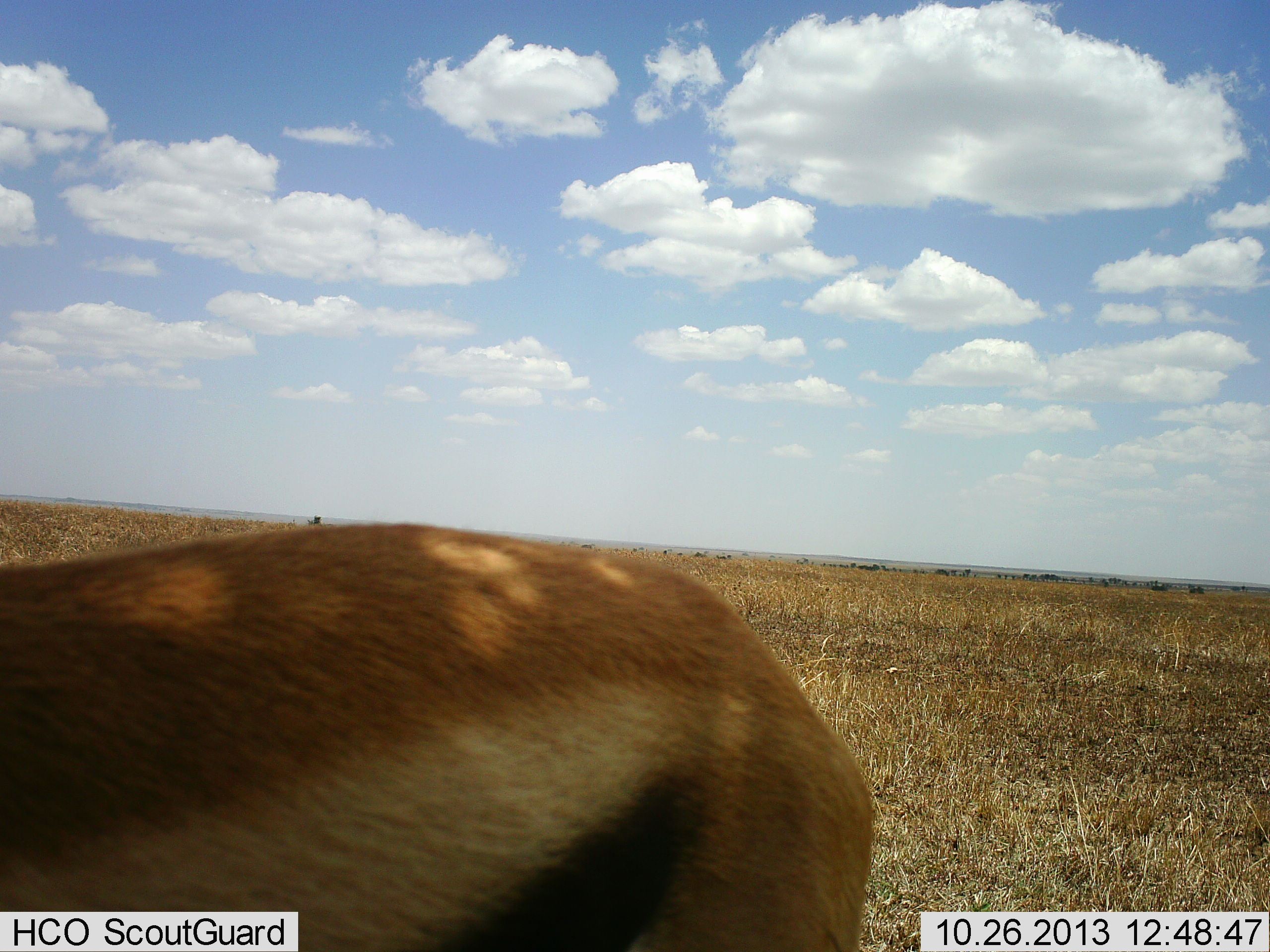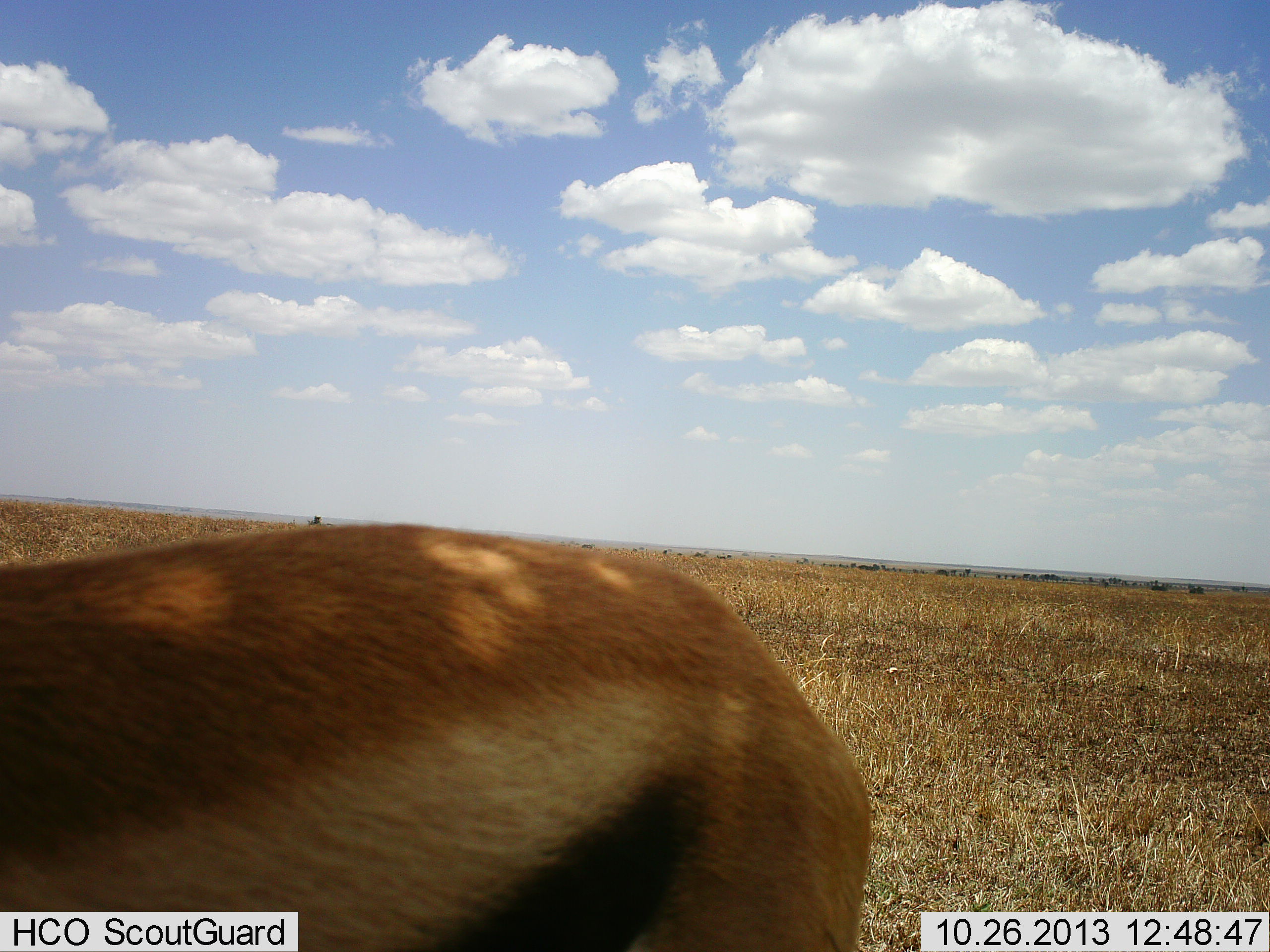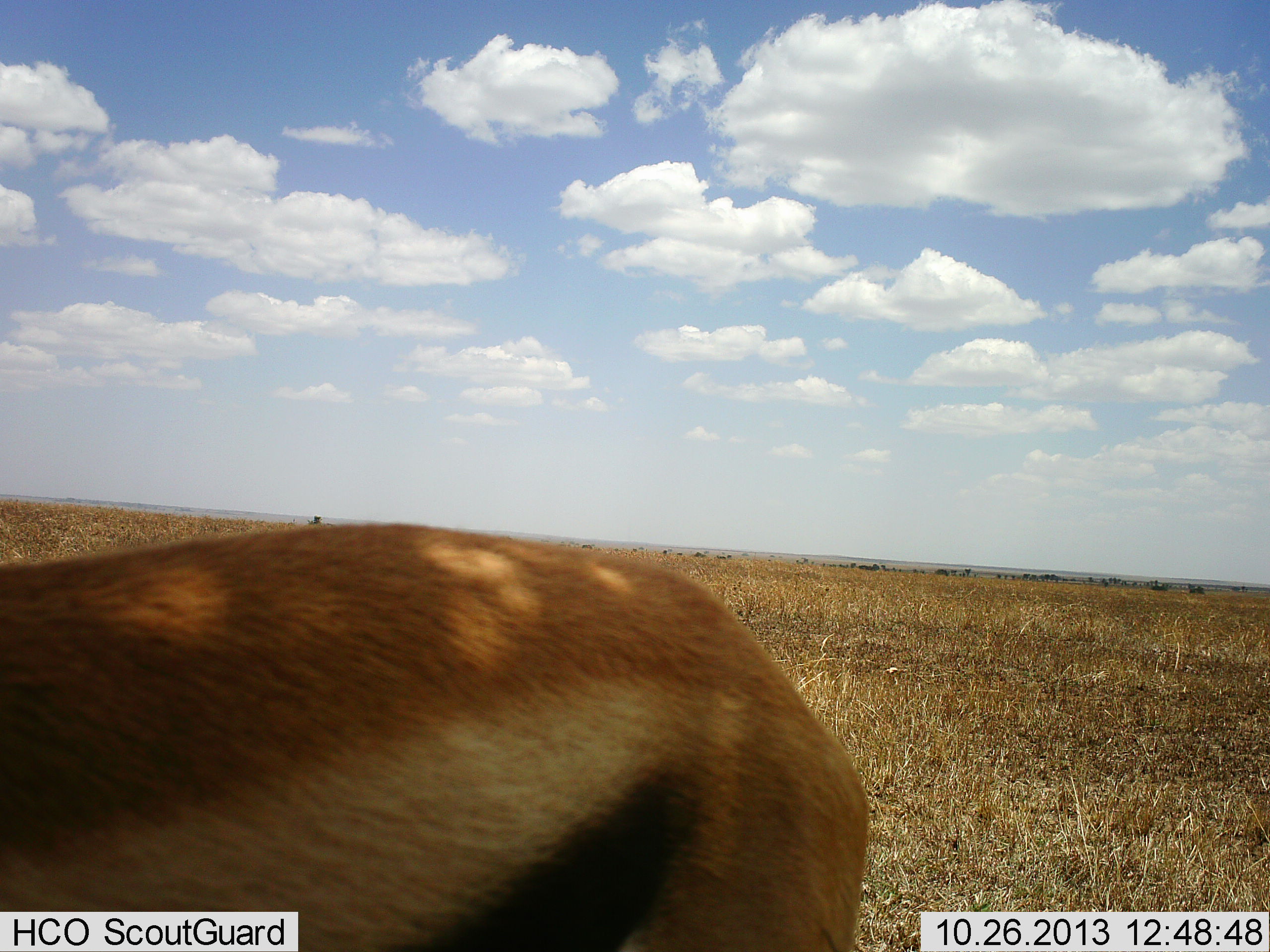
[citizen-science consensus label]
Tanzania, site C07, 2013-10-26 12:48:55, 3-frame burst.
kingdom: Animalia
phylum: Chordata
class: Mammalia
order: Artiodactyla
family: Bovidae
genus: Eudorcas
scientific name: Eudorcas thomsonii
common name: thomson's gazelle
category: gazellethomsons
Gazellethomsons (thomson's gazelle) (Eudorcas thomsonii), count 1. Behavior (volunteer vote fractions): standing 100%, resting 0%, moving 0%, interacting 0%. Young present (vote fraction): 0%. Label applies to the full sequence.